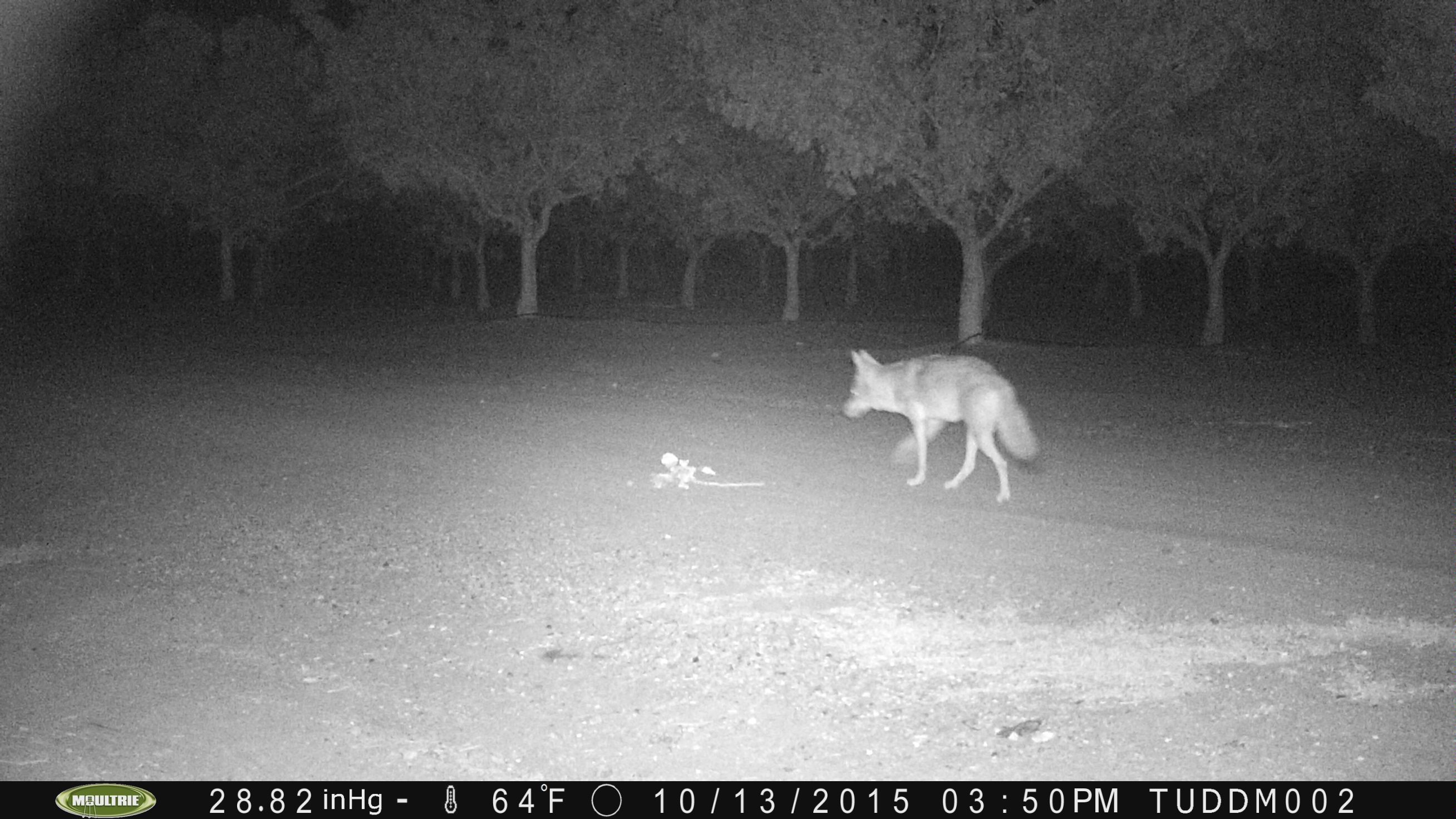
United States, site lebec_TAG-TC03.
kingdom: Animalia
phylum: Chordata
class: Mammalia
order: Carnivora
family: Canidae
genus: Canis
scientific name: Canis latrans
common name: coyote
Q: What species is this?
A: Canis latrans (coyote).